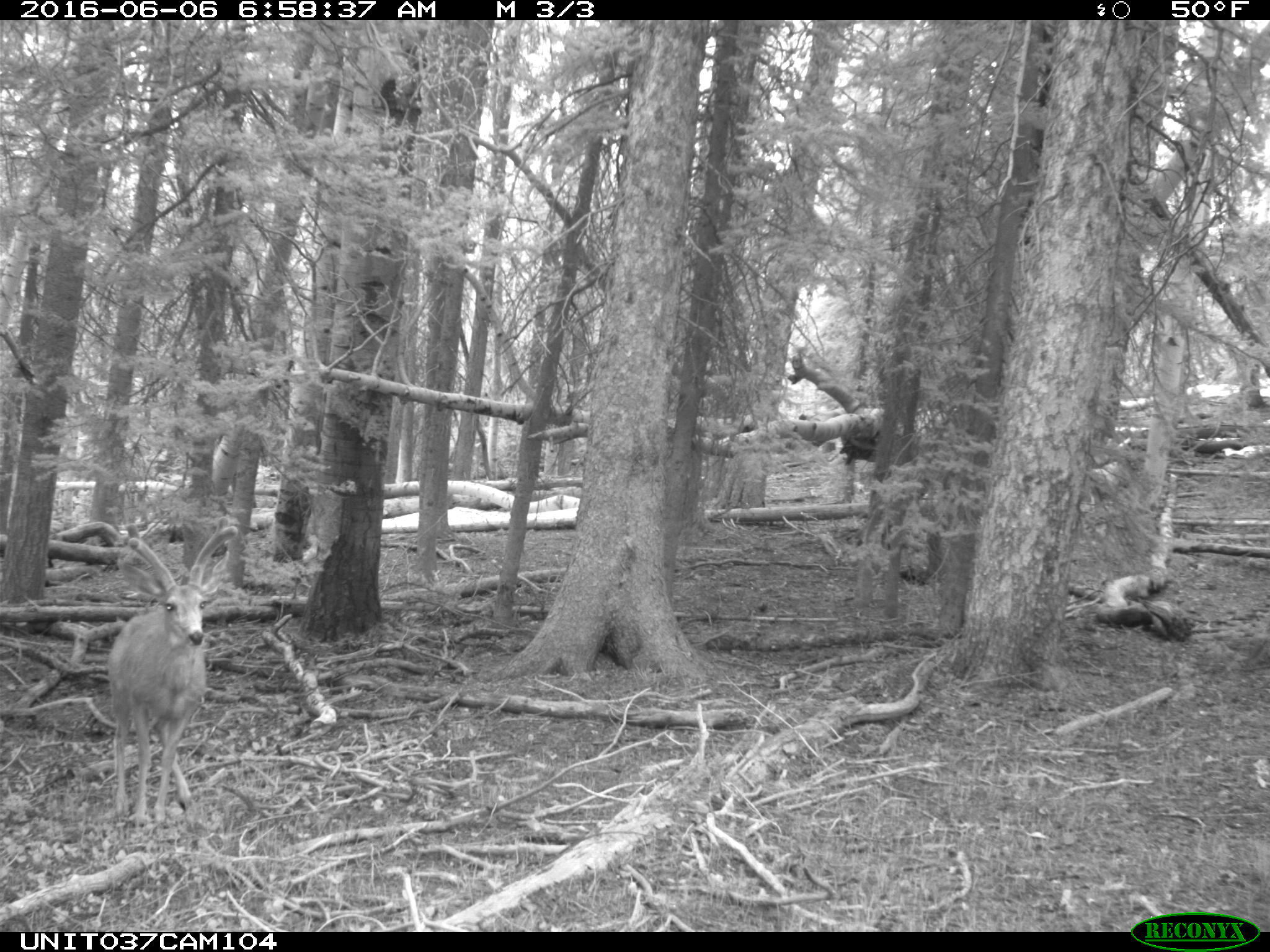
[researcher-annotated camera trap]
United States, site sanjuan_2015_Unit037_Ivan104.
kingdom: Animalia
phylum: Chordata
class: Mammalia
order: Artiodactyla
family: Cervidae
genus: Odocoileus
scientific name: Odocoileus hemionus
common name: mule deer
Odocoileus hemionus (mule deer).